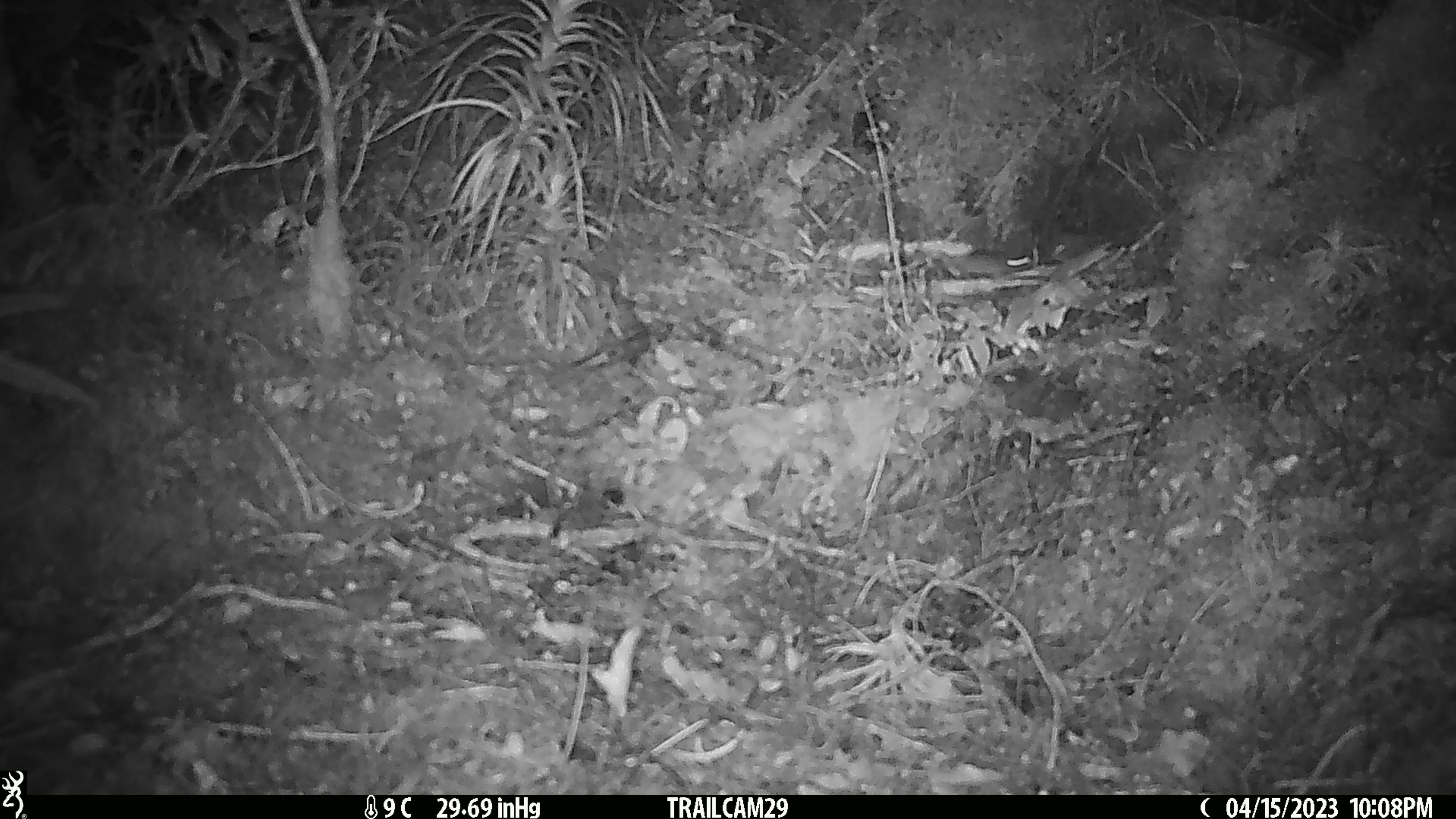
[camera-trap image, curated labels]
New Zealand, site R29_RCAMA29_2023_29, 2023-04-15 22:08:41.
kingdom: Animalia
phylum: Chordata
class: Mammalia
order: Rodentia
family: Muridae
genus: Mus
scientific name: Mus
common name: mouse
Mouse (Mus).